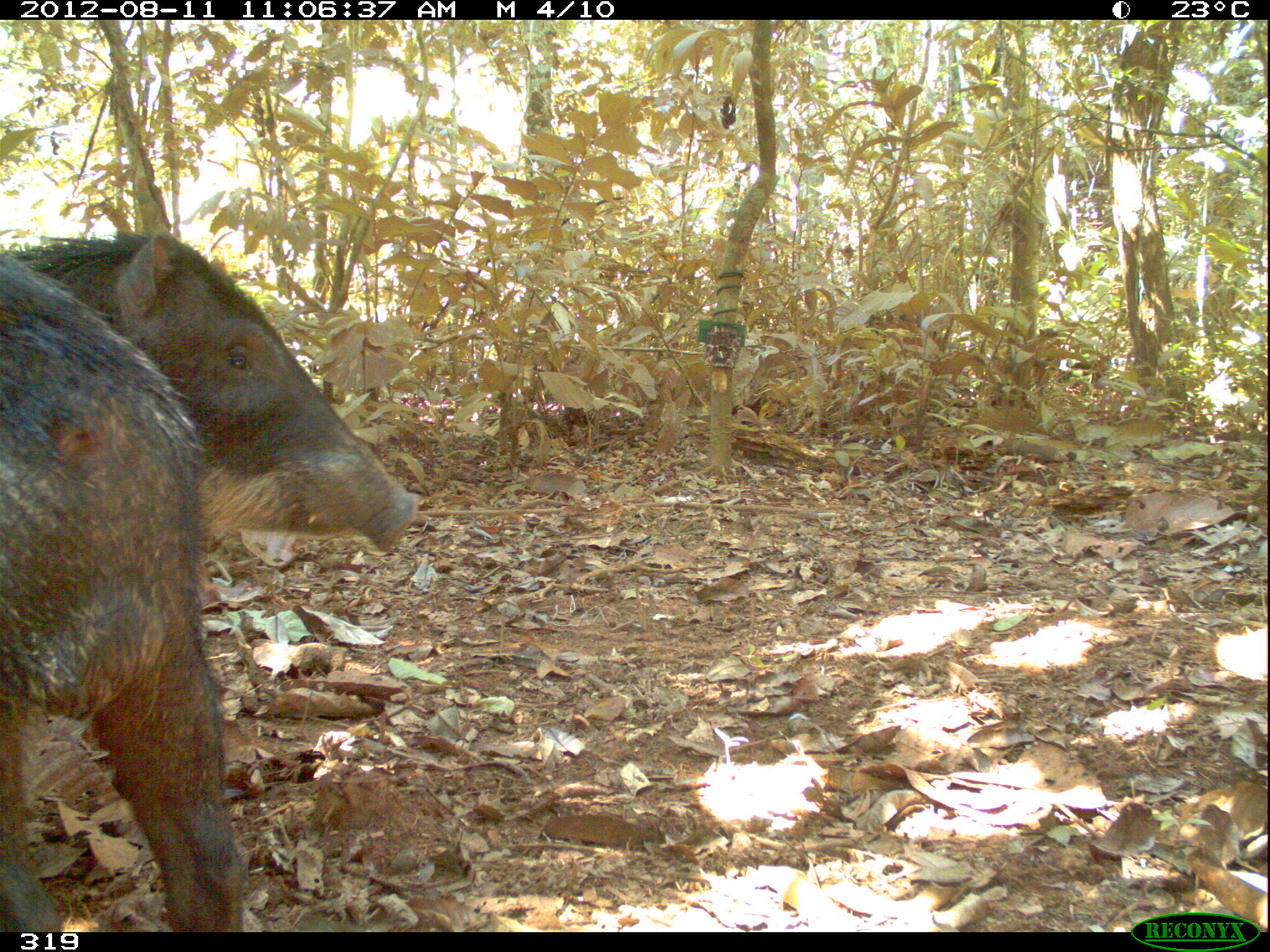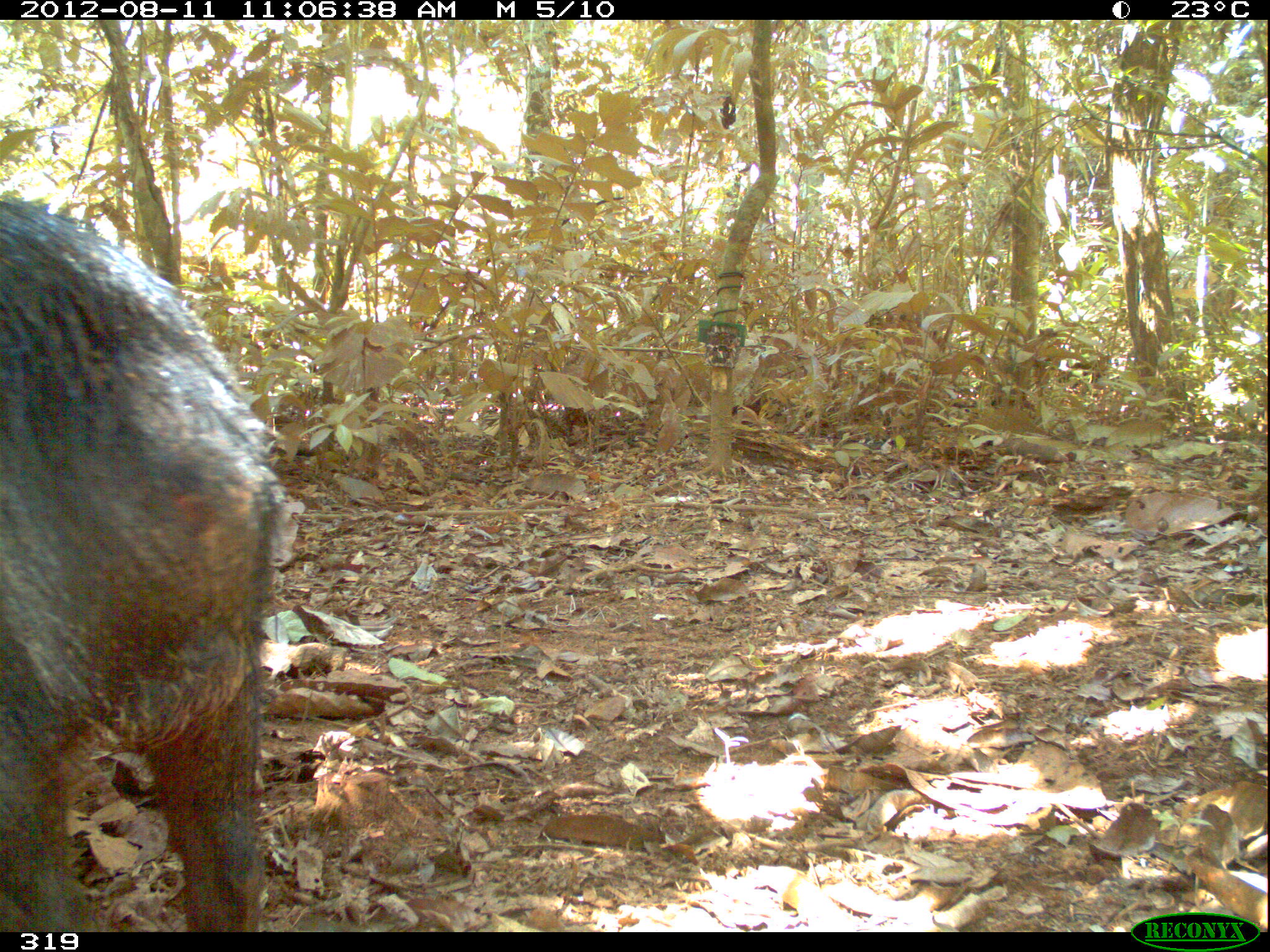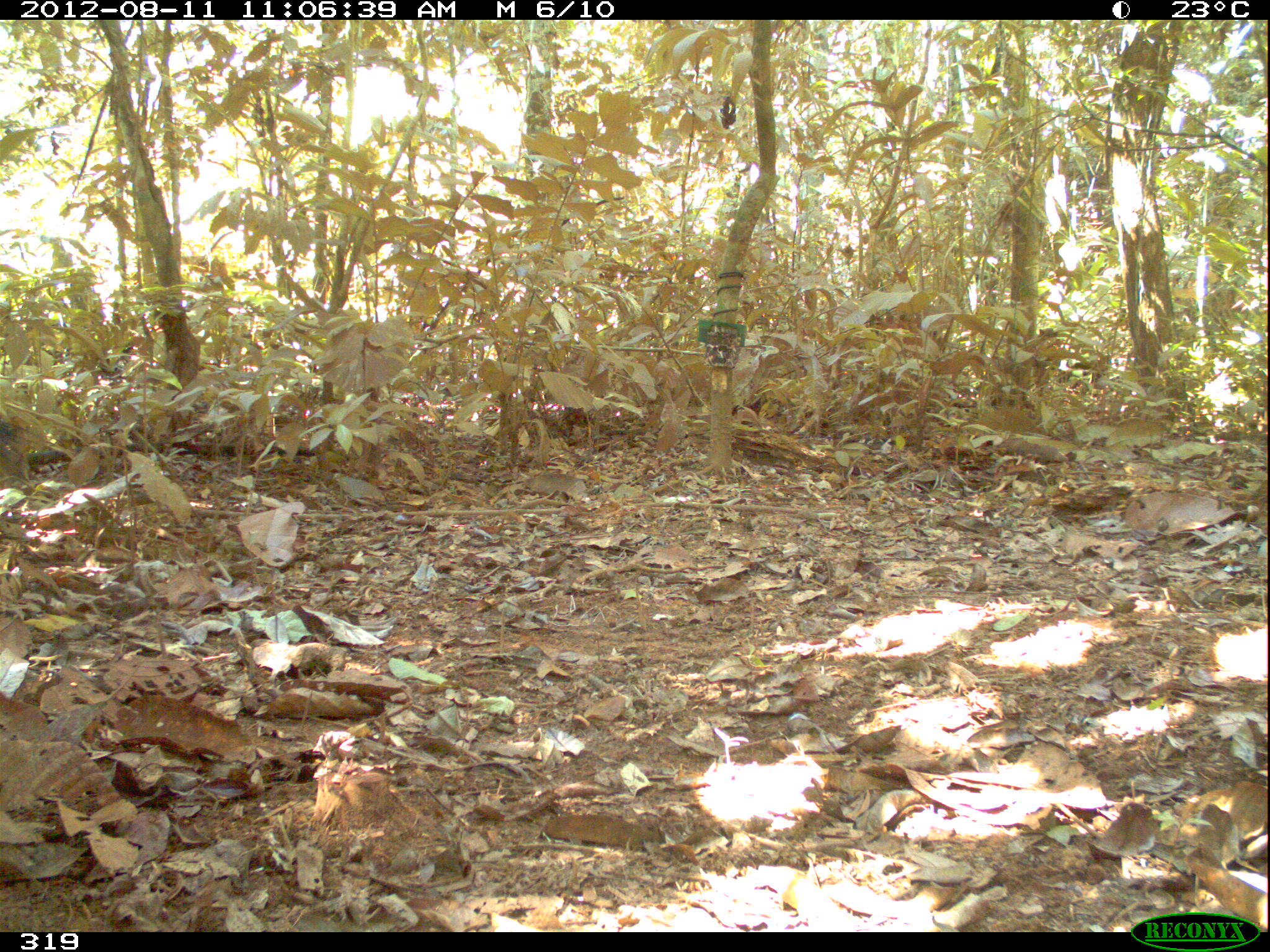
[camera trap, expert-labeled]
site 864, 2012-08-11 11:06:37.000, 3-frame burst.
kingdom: Animalia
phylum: Chordata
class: Mammalia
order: Artiodactyla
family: Tayassuidae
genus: Tayassu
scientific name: Tayassu pecari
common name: white-lipped peccary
Tayassu pecari (white-lipped peccary).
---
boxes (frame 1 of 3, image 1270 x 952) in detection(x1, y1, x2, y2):
tayassu pecari: detection(0, 240, 245, 931); detection(0, 233, 416, 549)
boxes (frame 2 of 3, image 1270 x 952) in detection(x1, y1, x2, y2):
tayassu pecari: detection(0, 192, 287, 932)